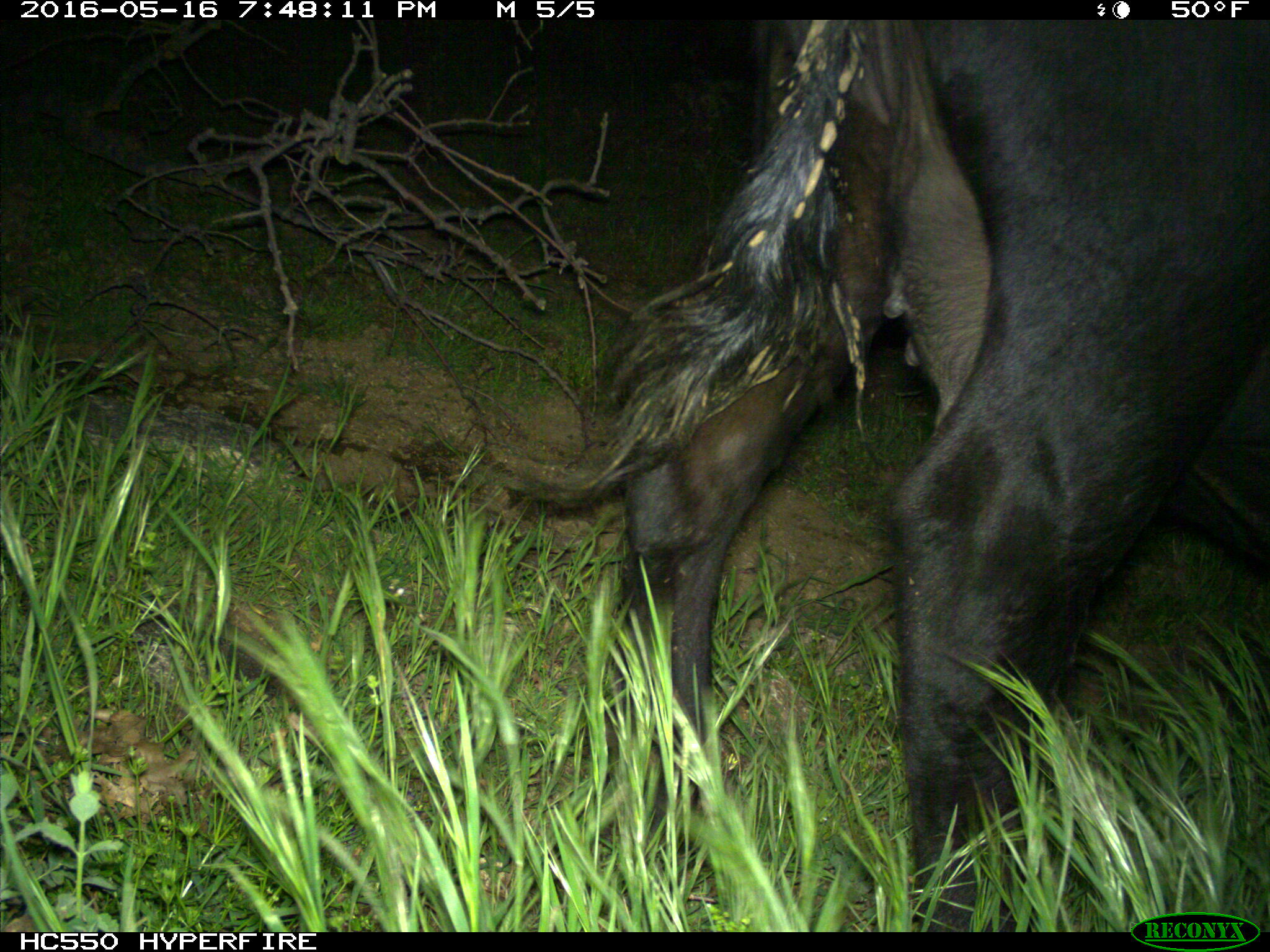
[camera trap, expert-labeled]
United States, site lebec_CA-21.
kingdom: Animalia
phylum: Chordata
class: Mammalia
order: Artiodactyla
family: Bovidae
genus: Bos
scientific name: Bos taurus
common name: domestic cow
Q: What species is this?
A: Bos taurus (domestic cow).